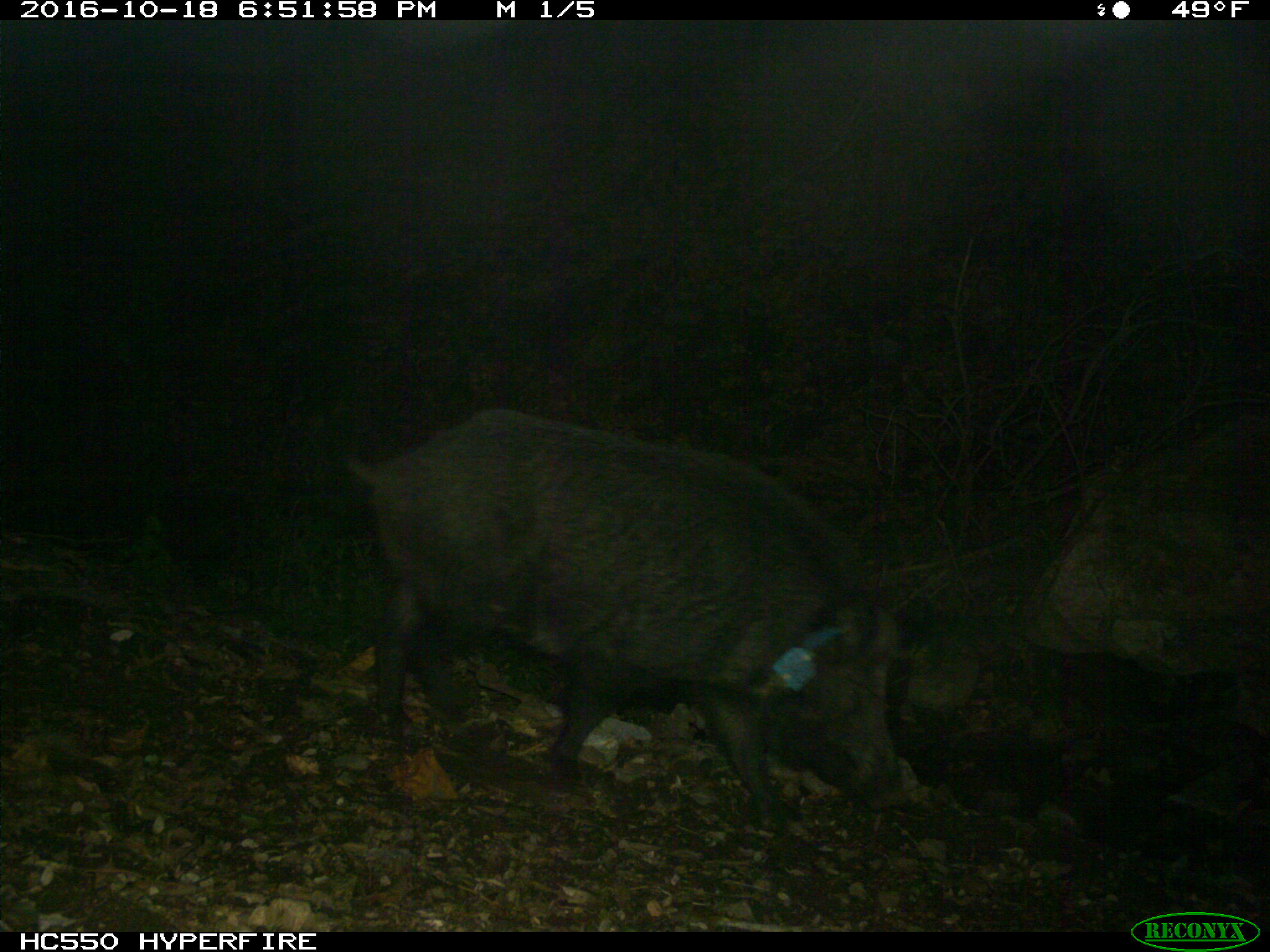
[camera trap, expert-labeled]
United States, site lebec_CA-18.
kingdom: Animalia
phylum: Chordata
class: Mammalia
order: Artiodactyla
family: Suidae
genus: Sus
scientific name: Sus scrofa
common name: wild boar